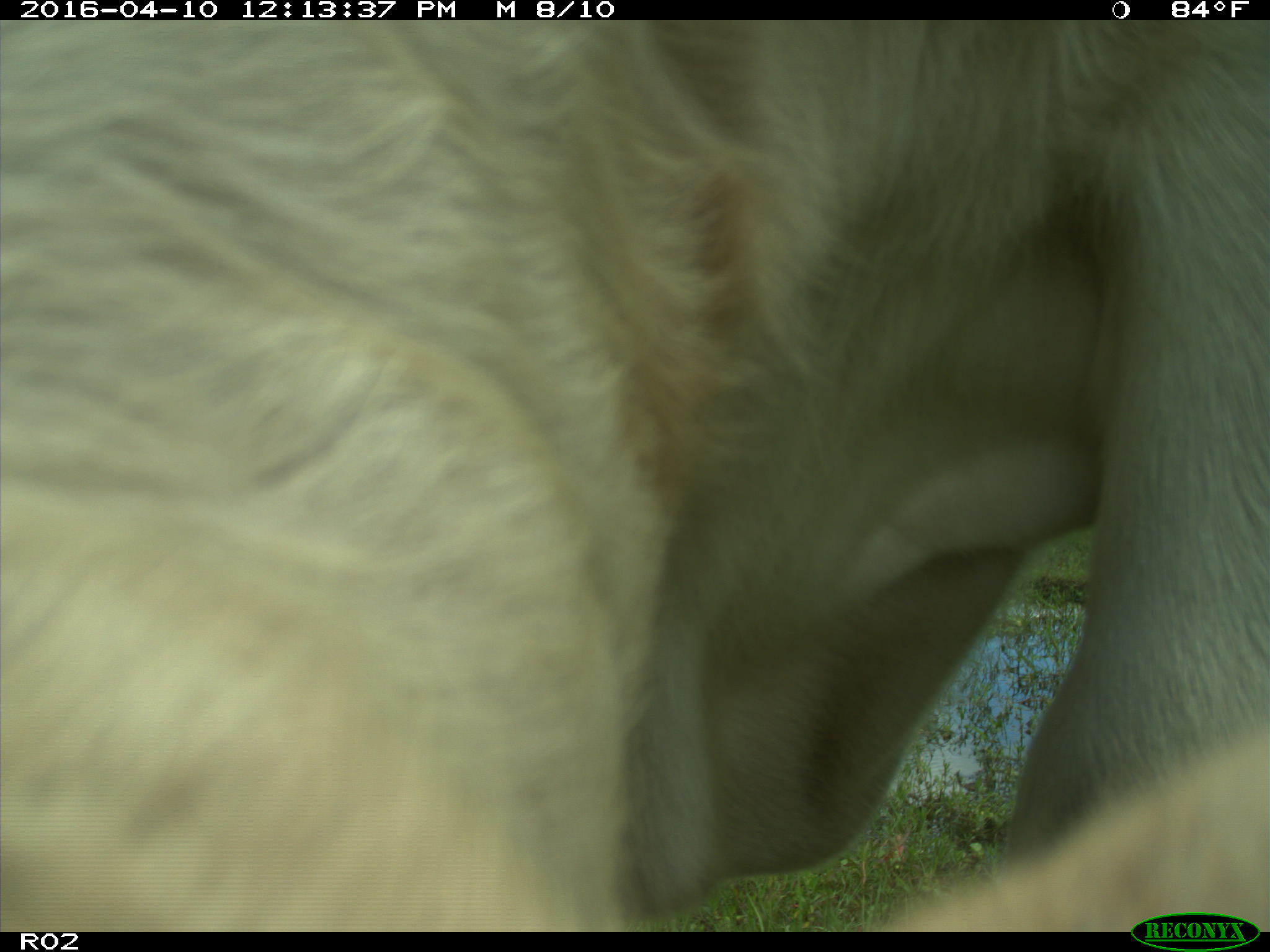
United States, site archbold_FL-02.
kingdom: Animalia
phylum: Chordata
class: Mammalia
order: Artiodactyla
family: Bovidae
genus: Bos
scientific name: Bos taurus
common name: domestic cow